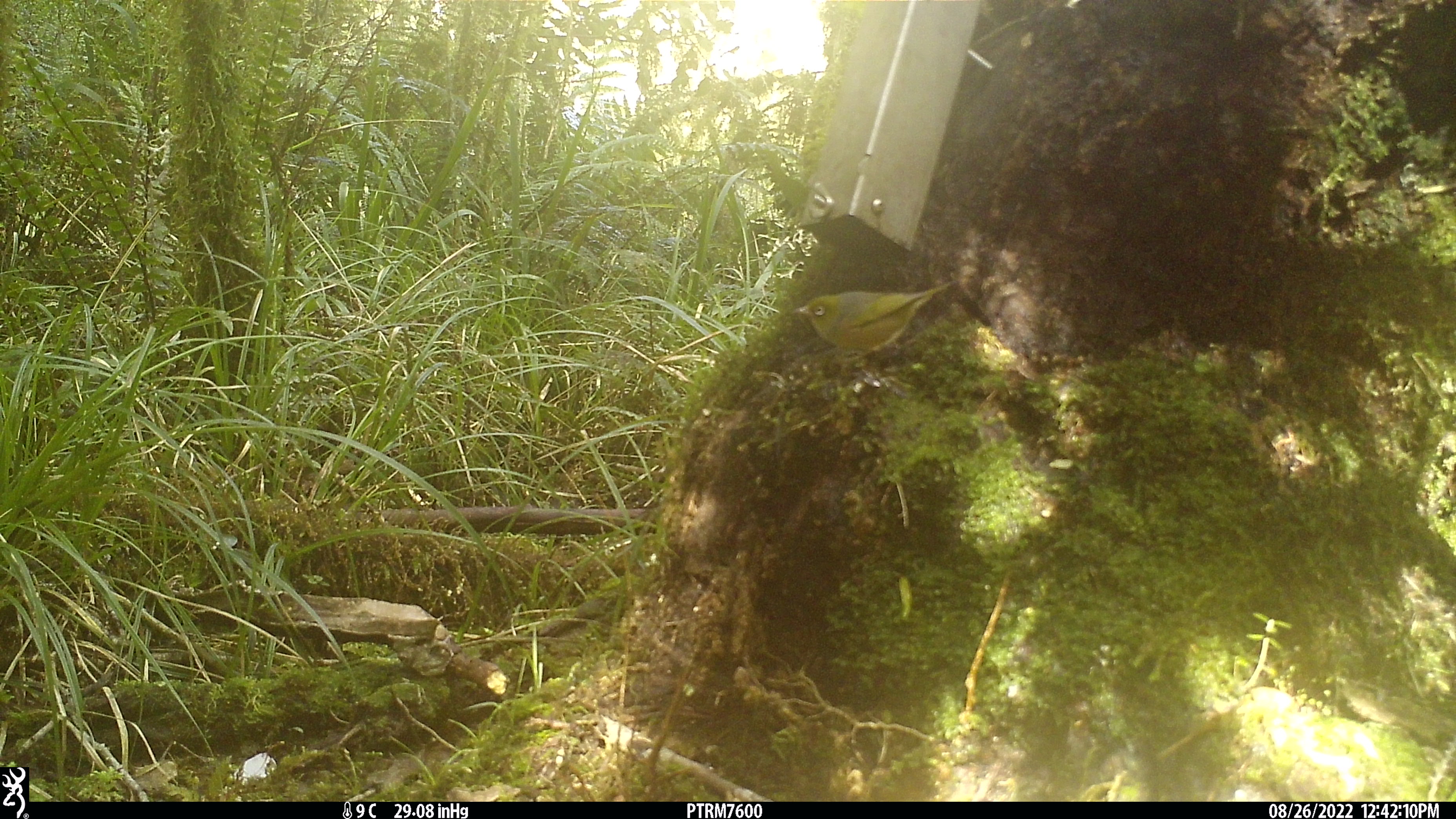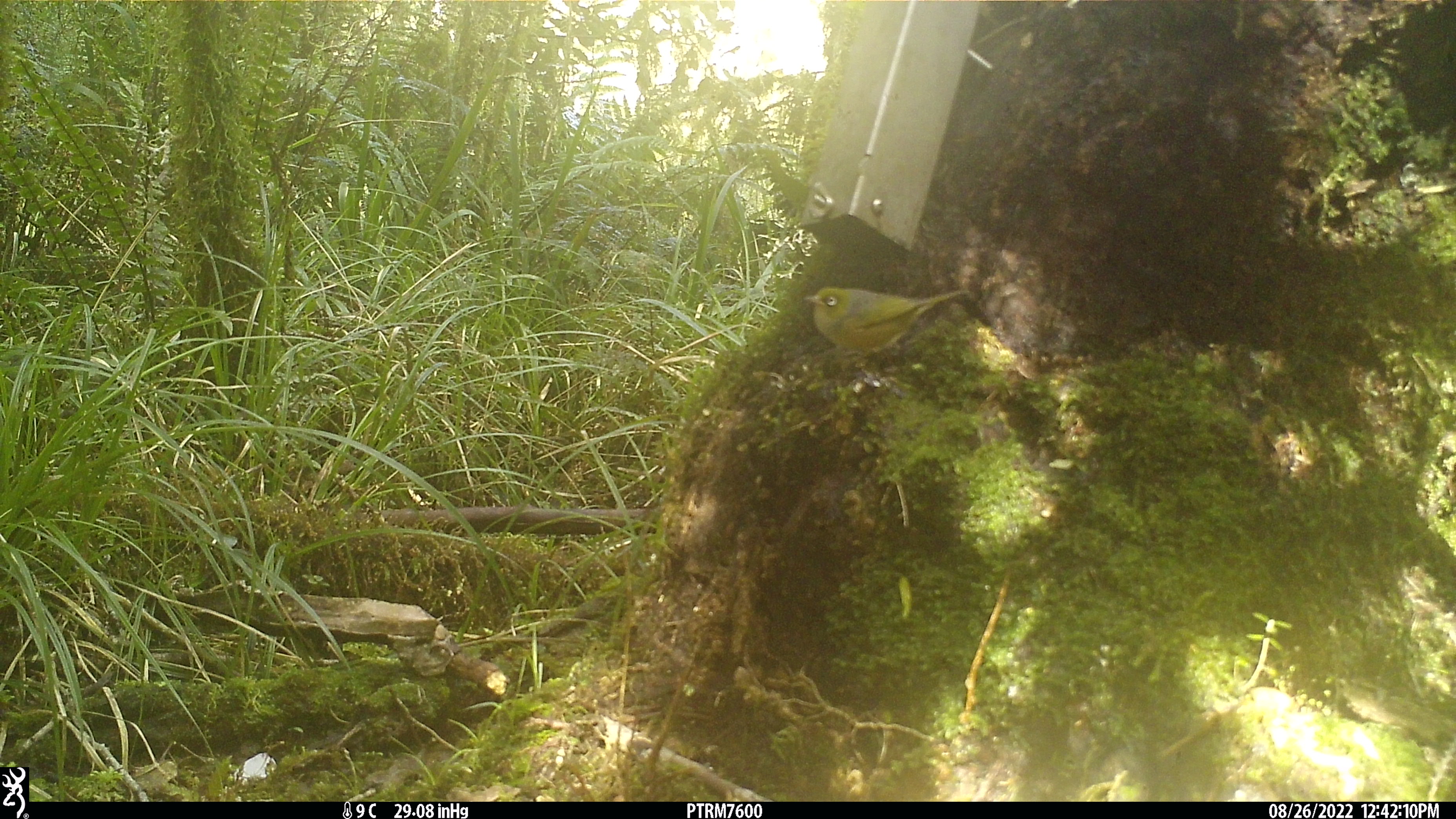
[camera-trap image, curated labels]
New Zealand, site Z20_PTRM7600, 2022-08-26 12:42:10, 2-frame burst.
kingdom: Animalia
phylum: Chordata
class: Aves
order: Passeriformes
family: Zosteropidae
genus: Zosterops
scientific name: Zosterops lateralis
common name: silvereye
Silvereye (Zosterops lateralis).